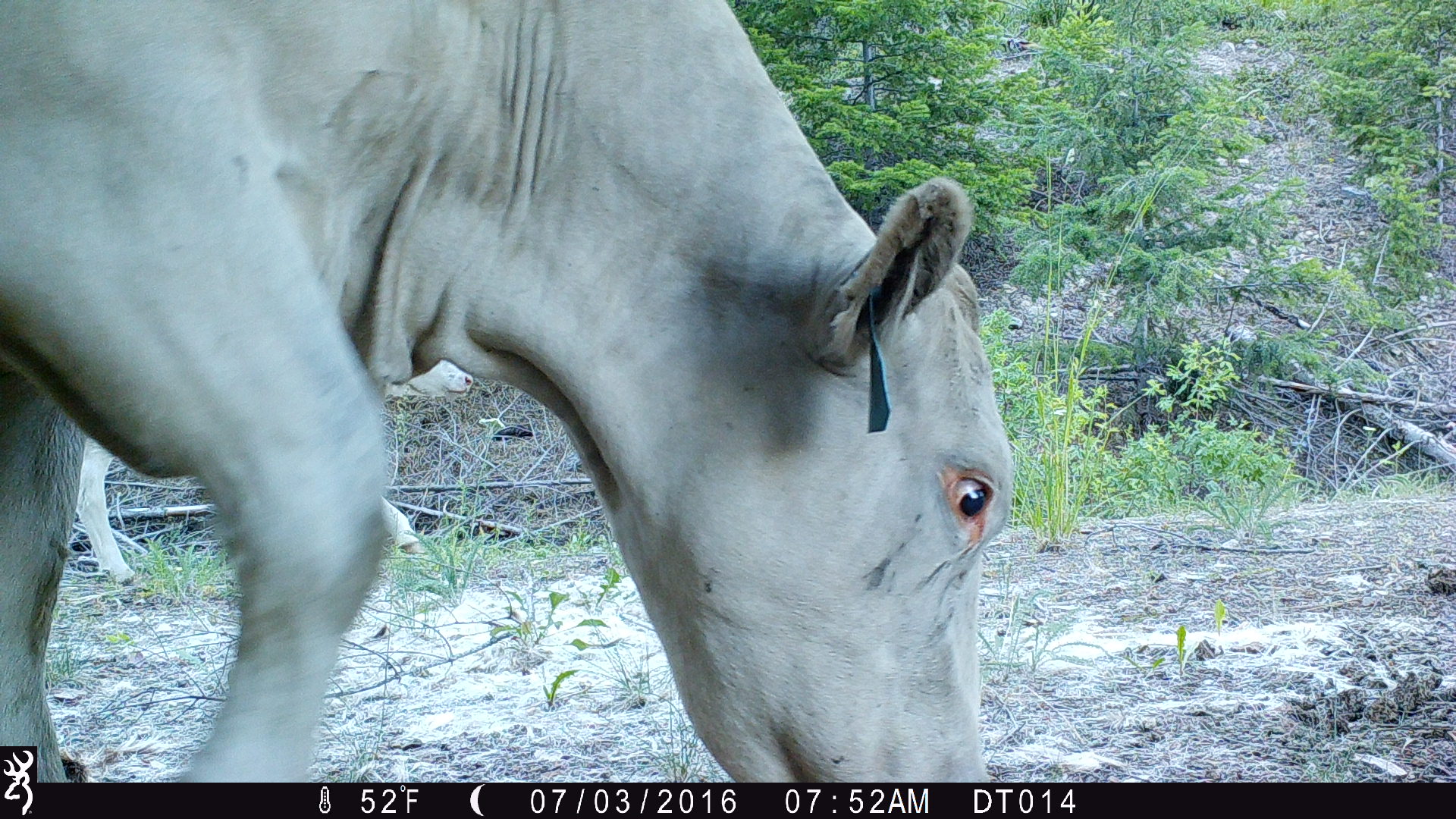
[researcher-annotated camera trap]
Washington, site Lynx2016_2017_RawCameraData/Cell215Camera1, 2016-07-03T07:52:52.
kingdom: Animalia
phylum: Chordata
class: Mammalia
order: Artiodactyla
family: Bovidae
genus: Bos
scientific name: Bos taurus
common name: domestic cattle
Domestic cattle (Bos taurus). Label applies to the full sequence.